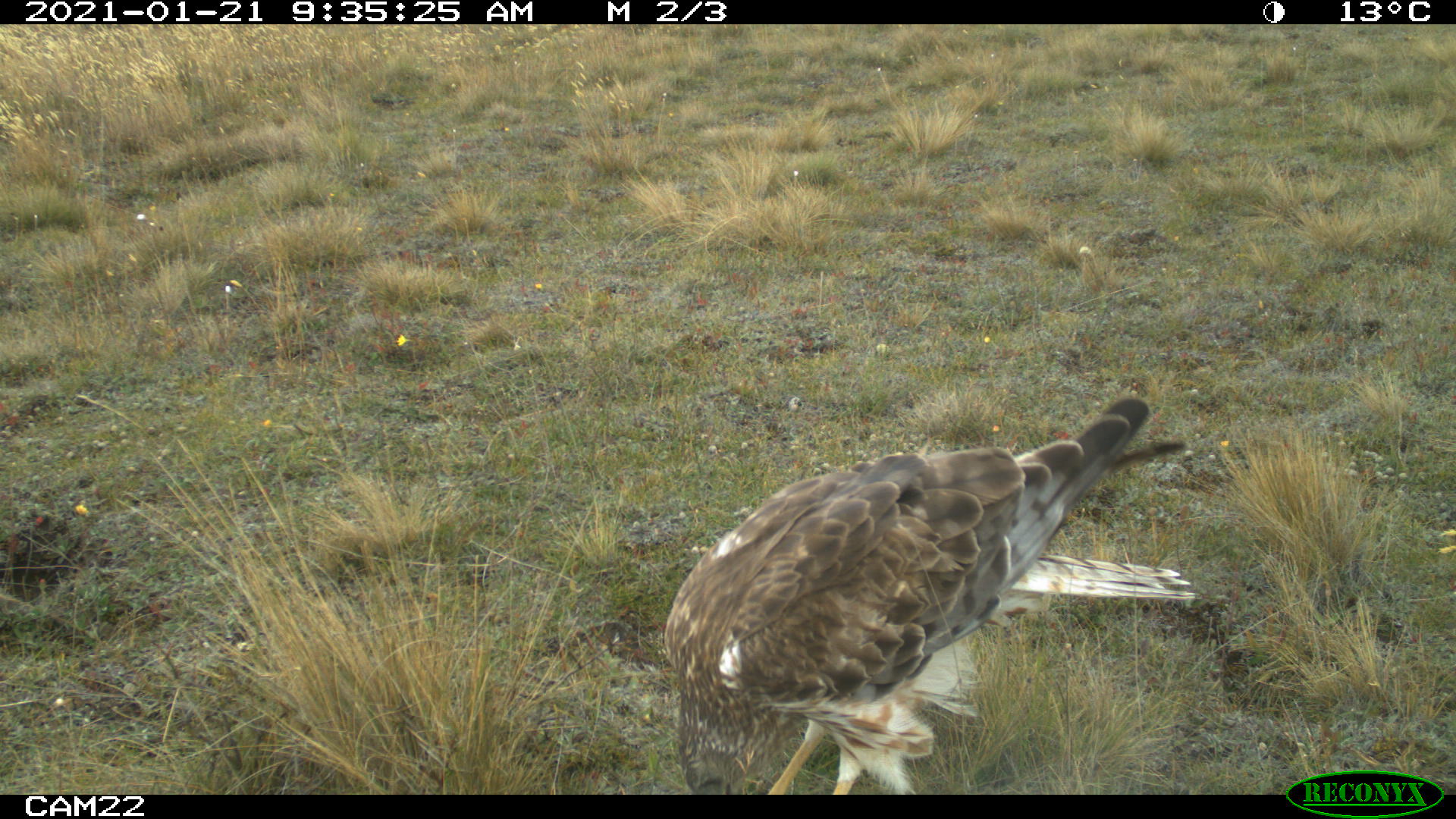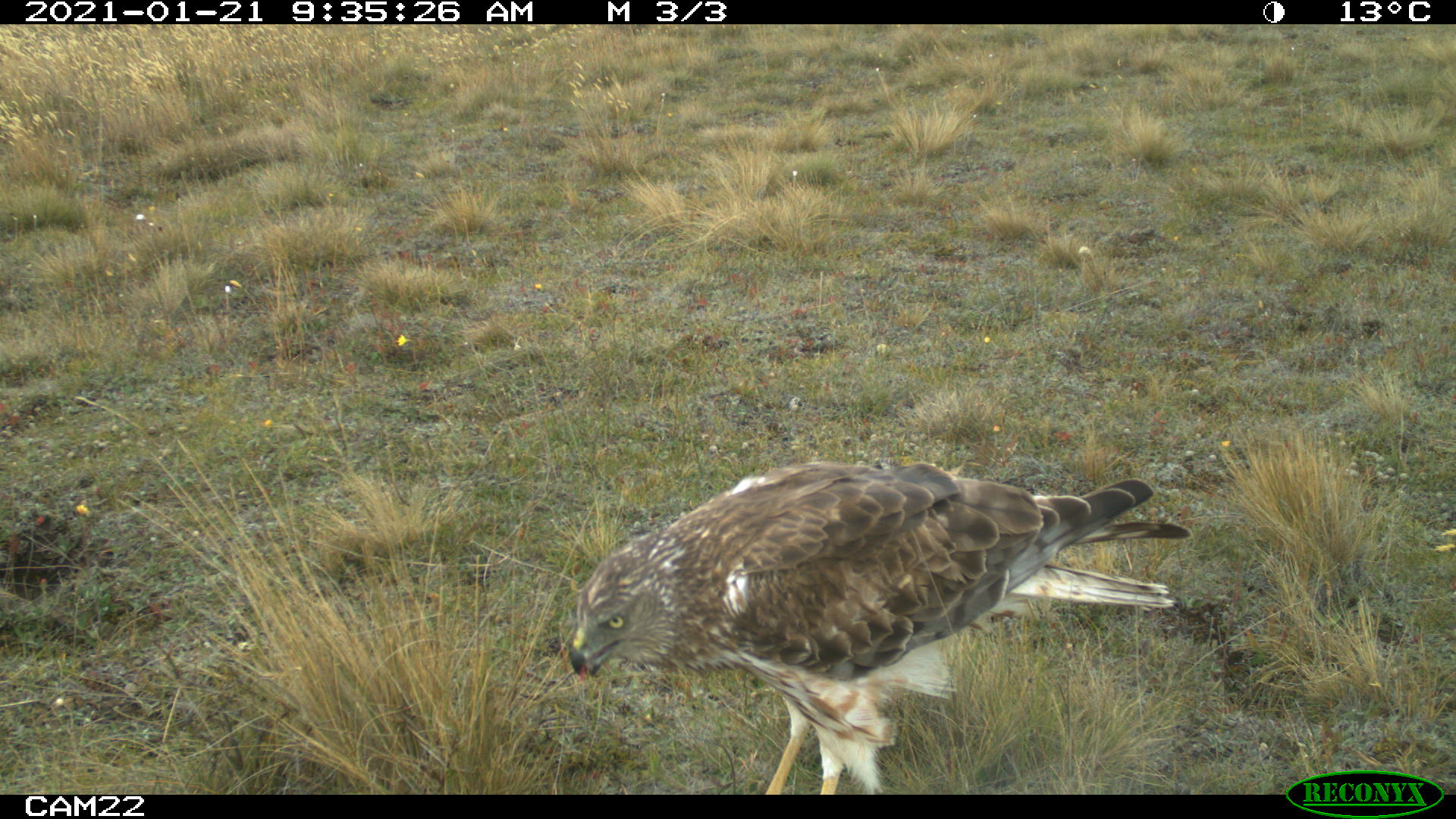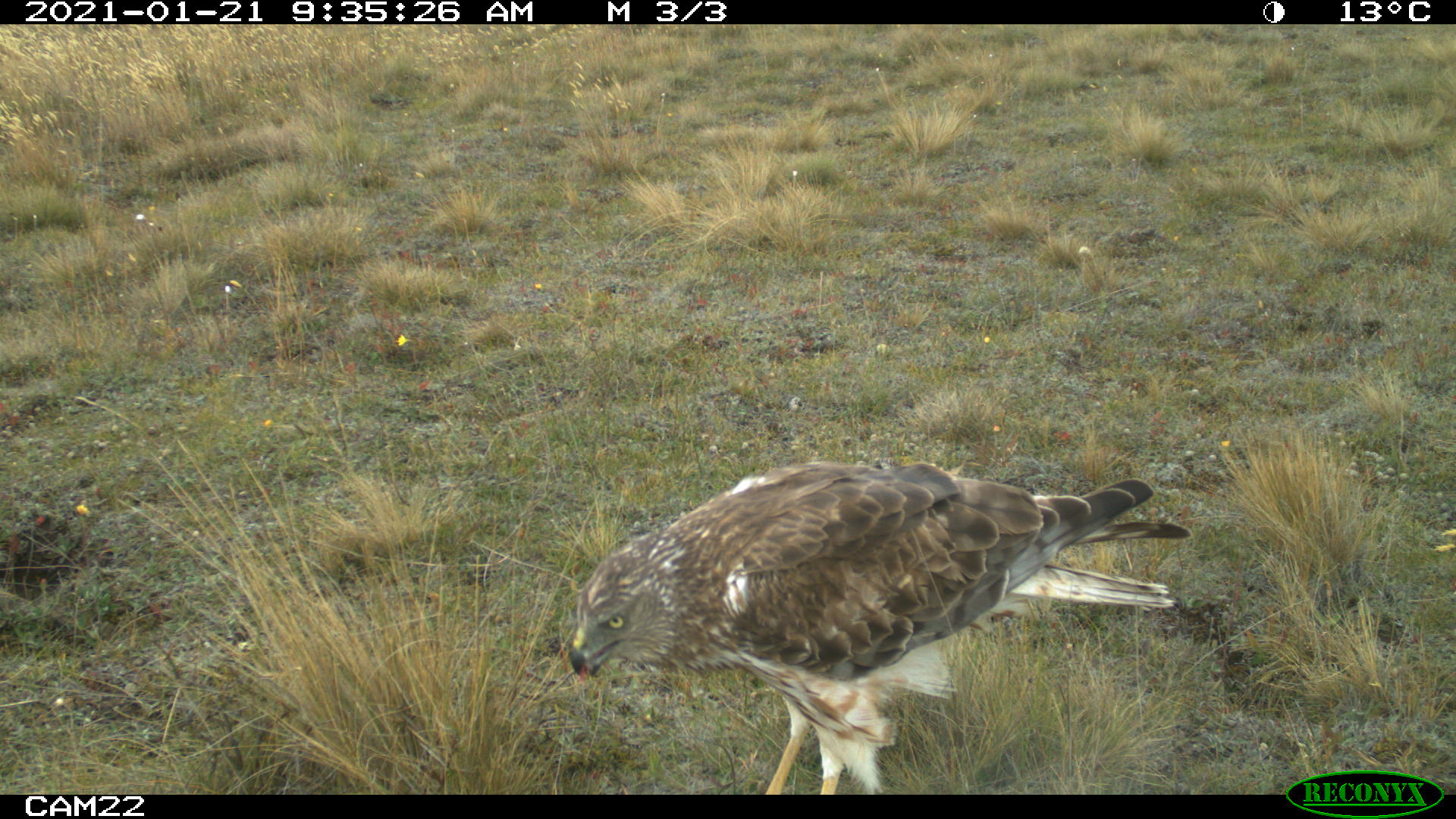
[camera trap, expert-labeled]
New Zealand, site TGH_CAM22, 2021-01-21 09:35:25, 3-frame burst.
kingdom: Animalia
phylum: Chordata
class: Aves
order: Accipitriformes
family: Accipitridae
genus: Circus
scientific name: Circus approximans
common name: swamp harrier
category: harrier